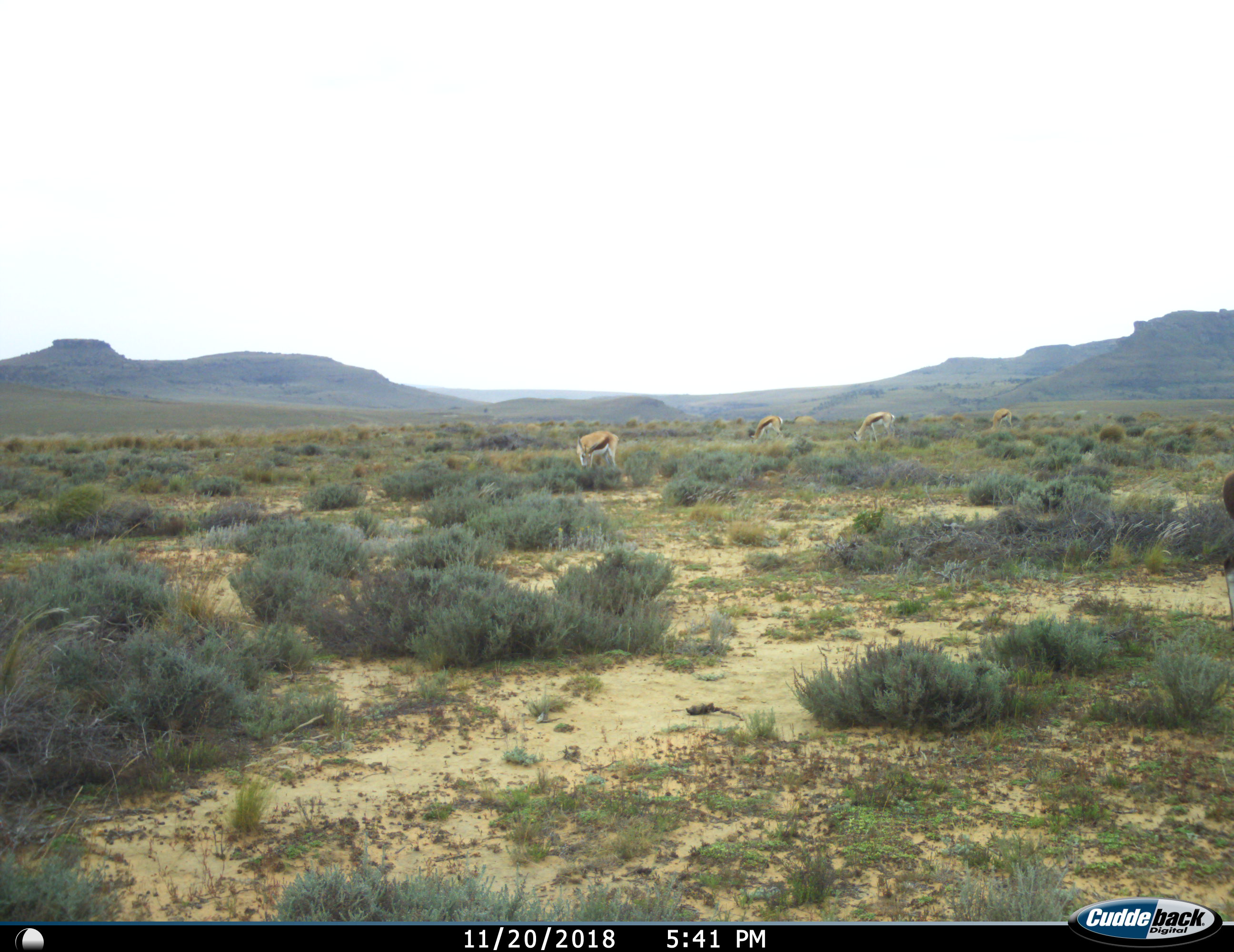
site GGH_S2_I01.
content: unidentified animal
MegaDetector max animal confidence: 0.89